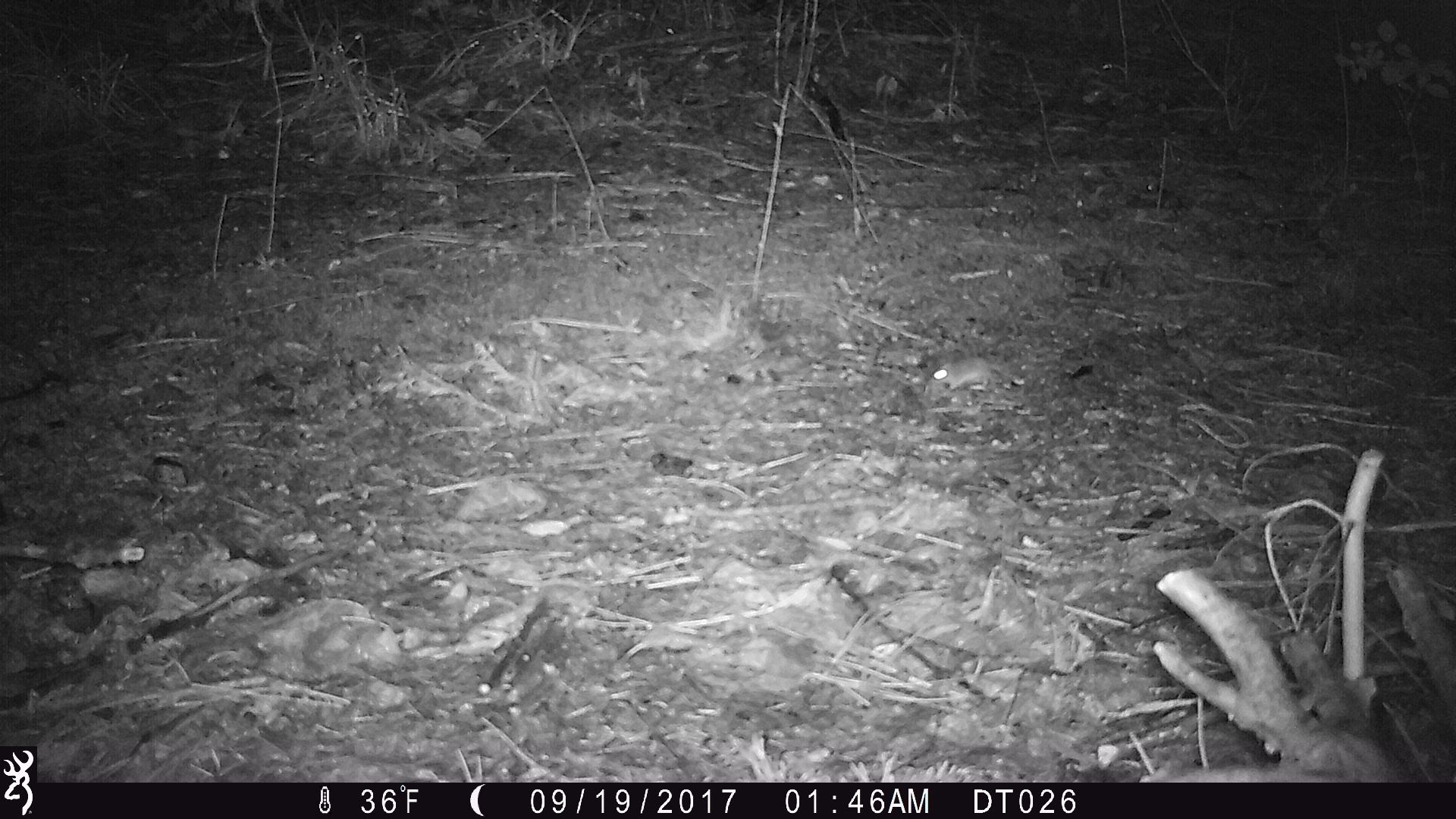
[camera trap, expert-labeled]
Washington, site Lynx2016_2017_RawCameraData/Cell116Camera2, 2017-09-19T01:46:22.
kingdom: Animalia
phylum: Chordata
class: Mammalia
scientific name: Mammalia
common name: small mammal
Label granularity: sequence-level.